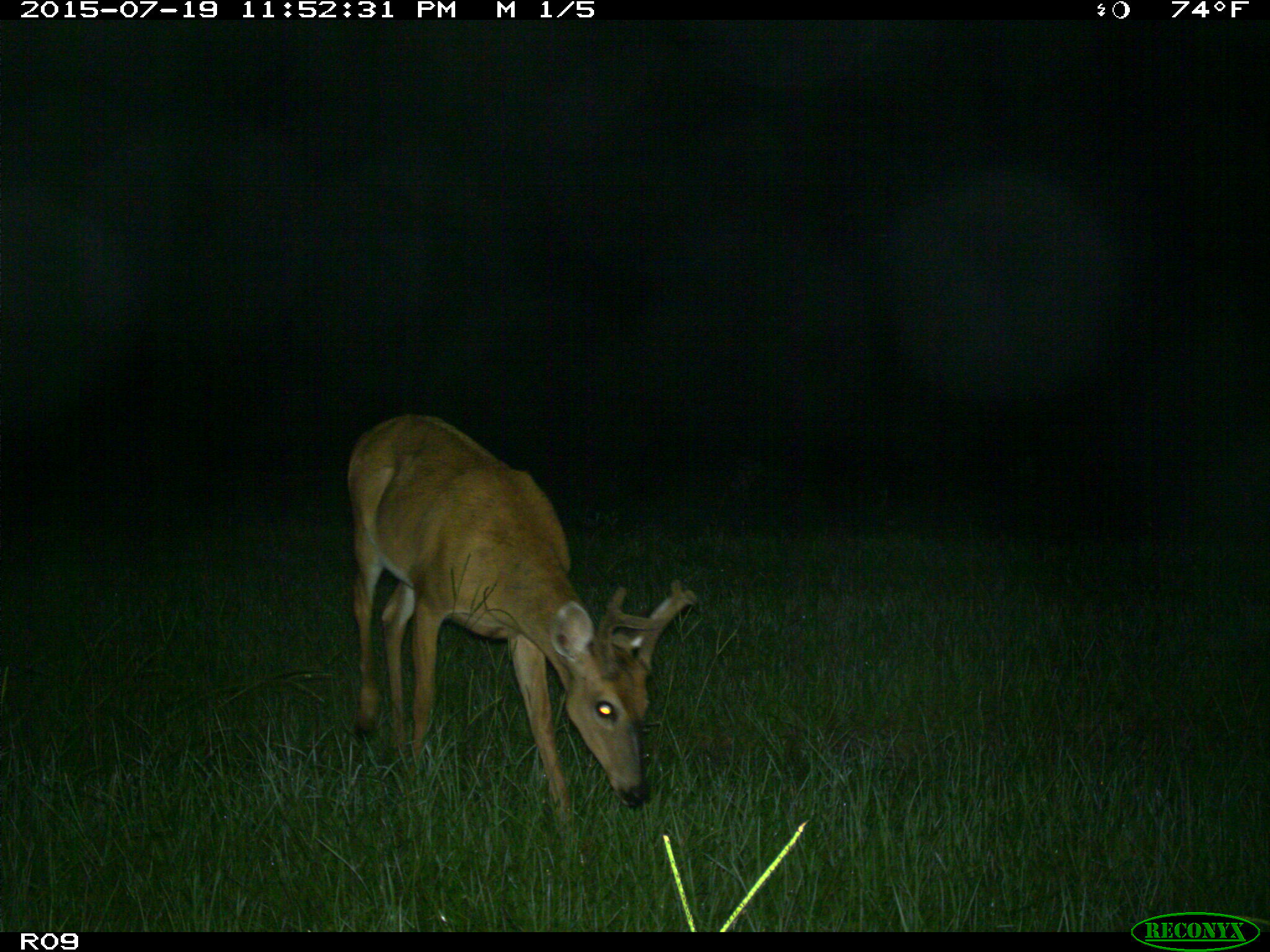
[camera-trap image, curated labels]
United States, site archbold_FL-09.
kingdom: Animalia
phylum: Chordata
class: Mammalia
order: Artiodactyla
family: Cervidae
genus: Odocoileus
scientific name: Odocoileus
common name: deer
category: unidentified deer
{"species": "unidentified deer (deer) (Odocoileus)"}